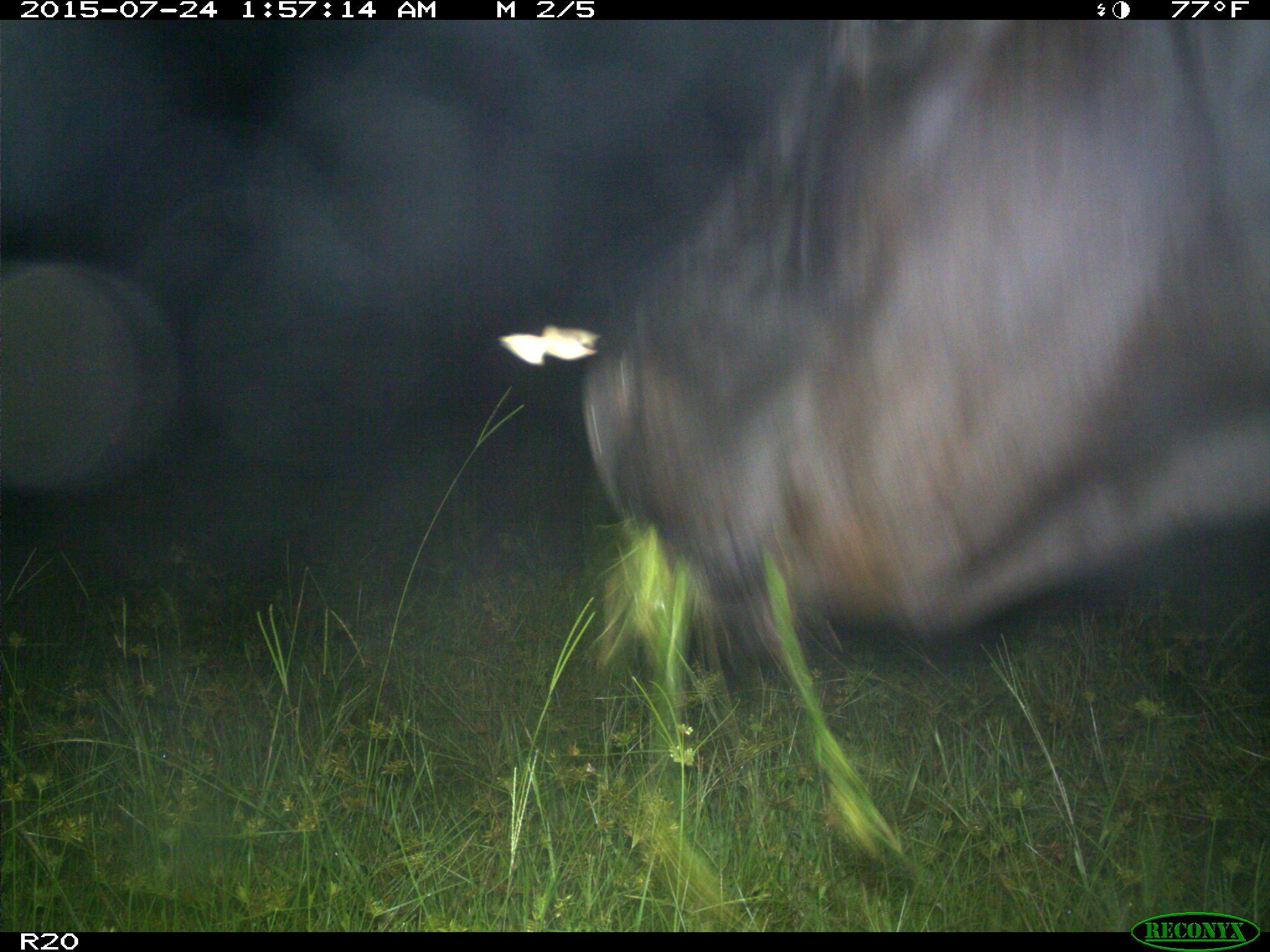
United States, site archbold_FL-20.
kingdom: Animalia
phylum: Chordata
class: Mammalia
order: Artiodactyla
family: Bovidae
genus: Bos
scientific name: Bos taurus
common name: domestic cow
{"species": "Bos taurus (domestic cow)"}